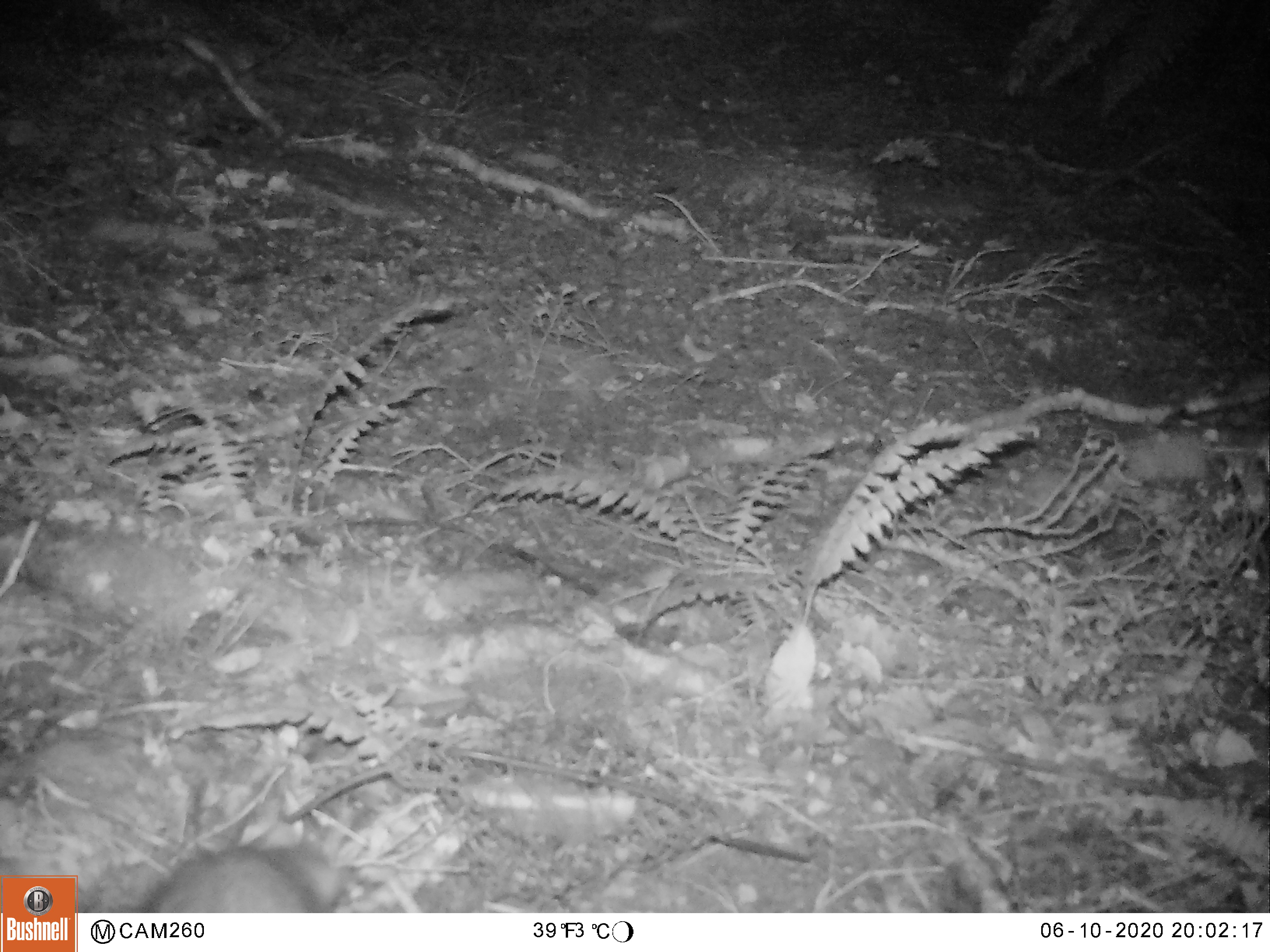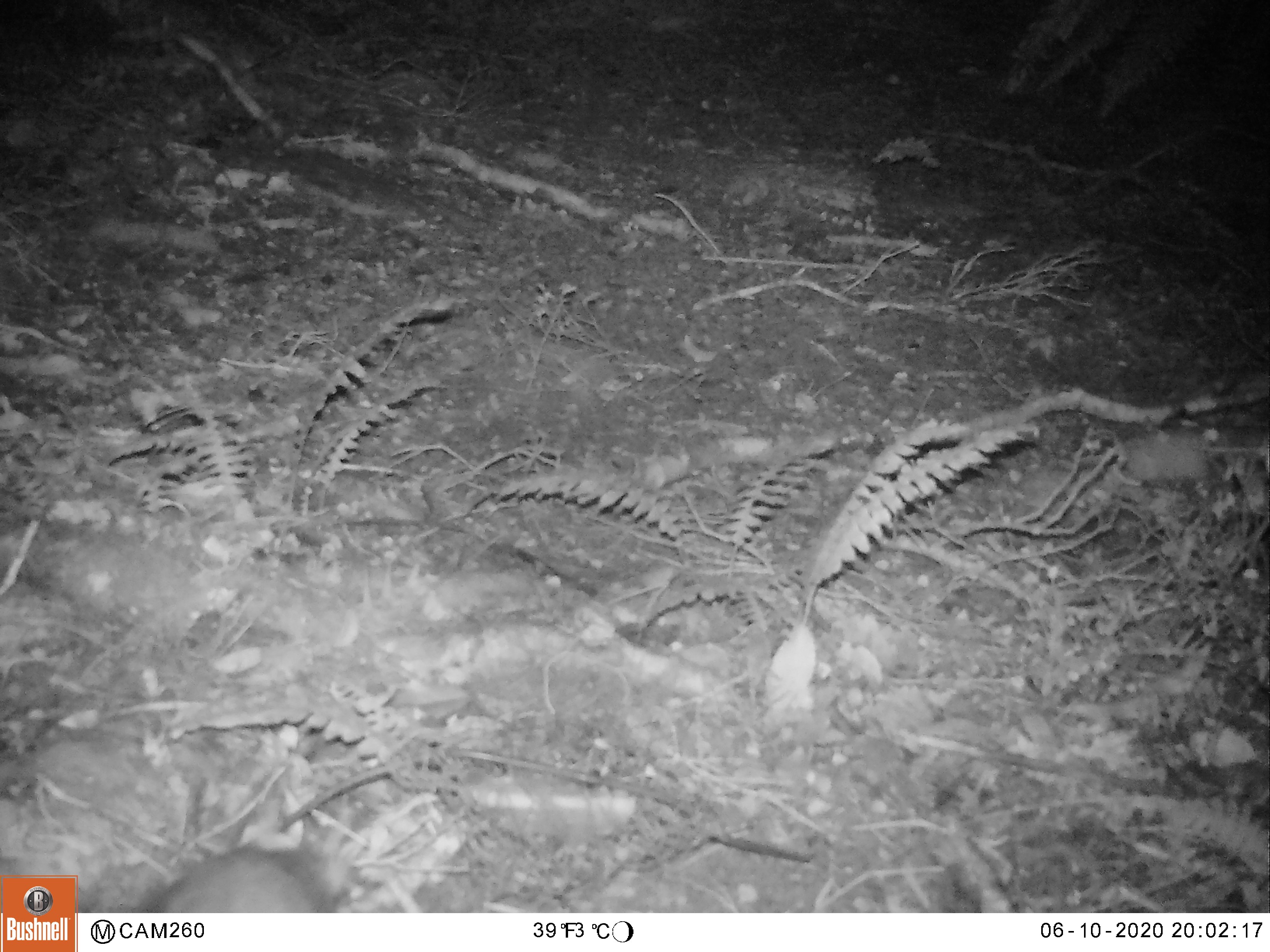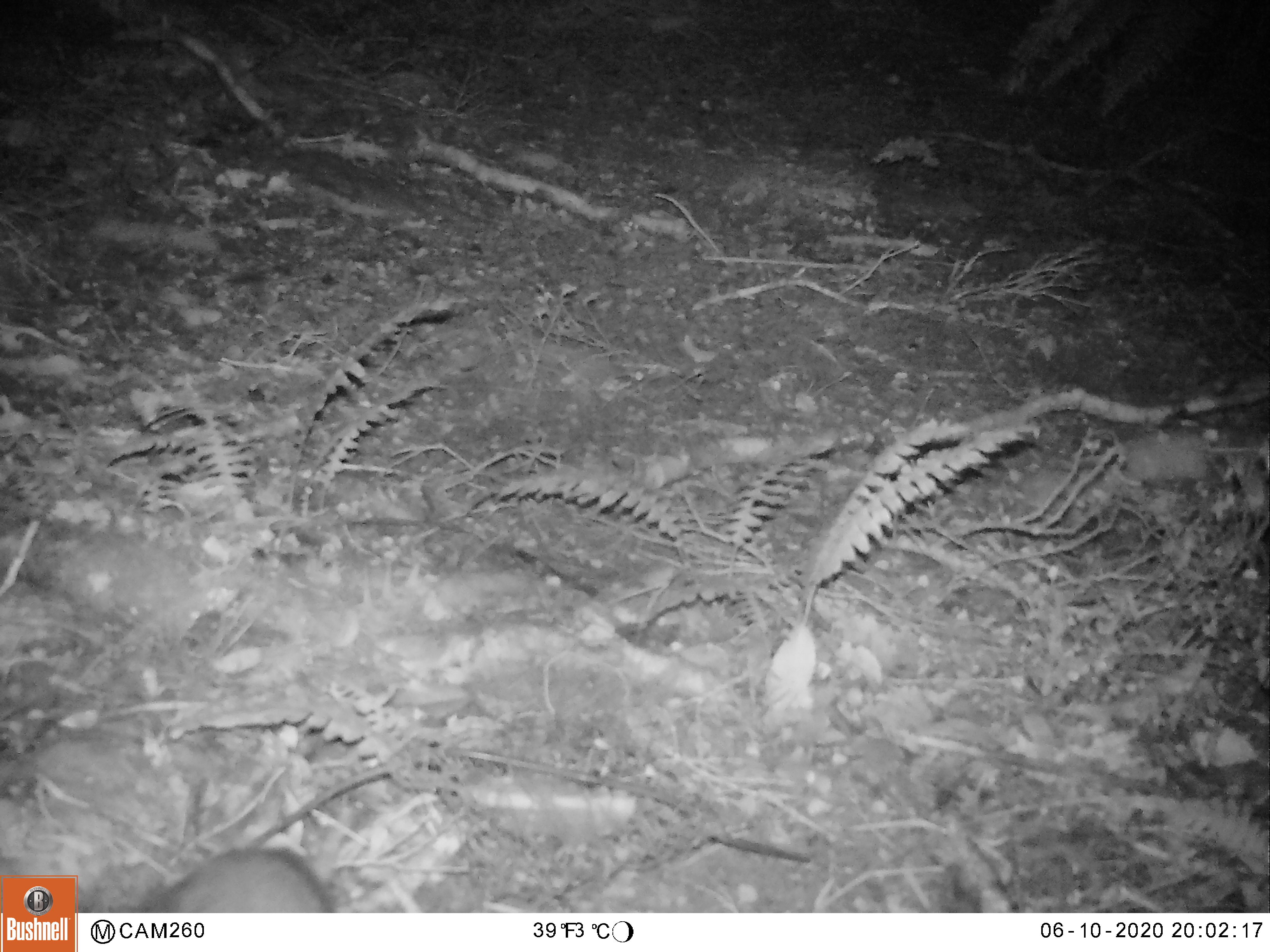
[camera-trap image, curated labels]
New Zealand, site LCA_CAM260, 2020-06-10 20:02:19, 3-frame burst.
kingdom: Animalia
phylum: Chordata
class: Mammalia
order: Rodentia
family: Muridae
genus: Rattus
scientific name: Rattus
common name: rat